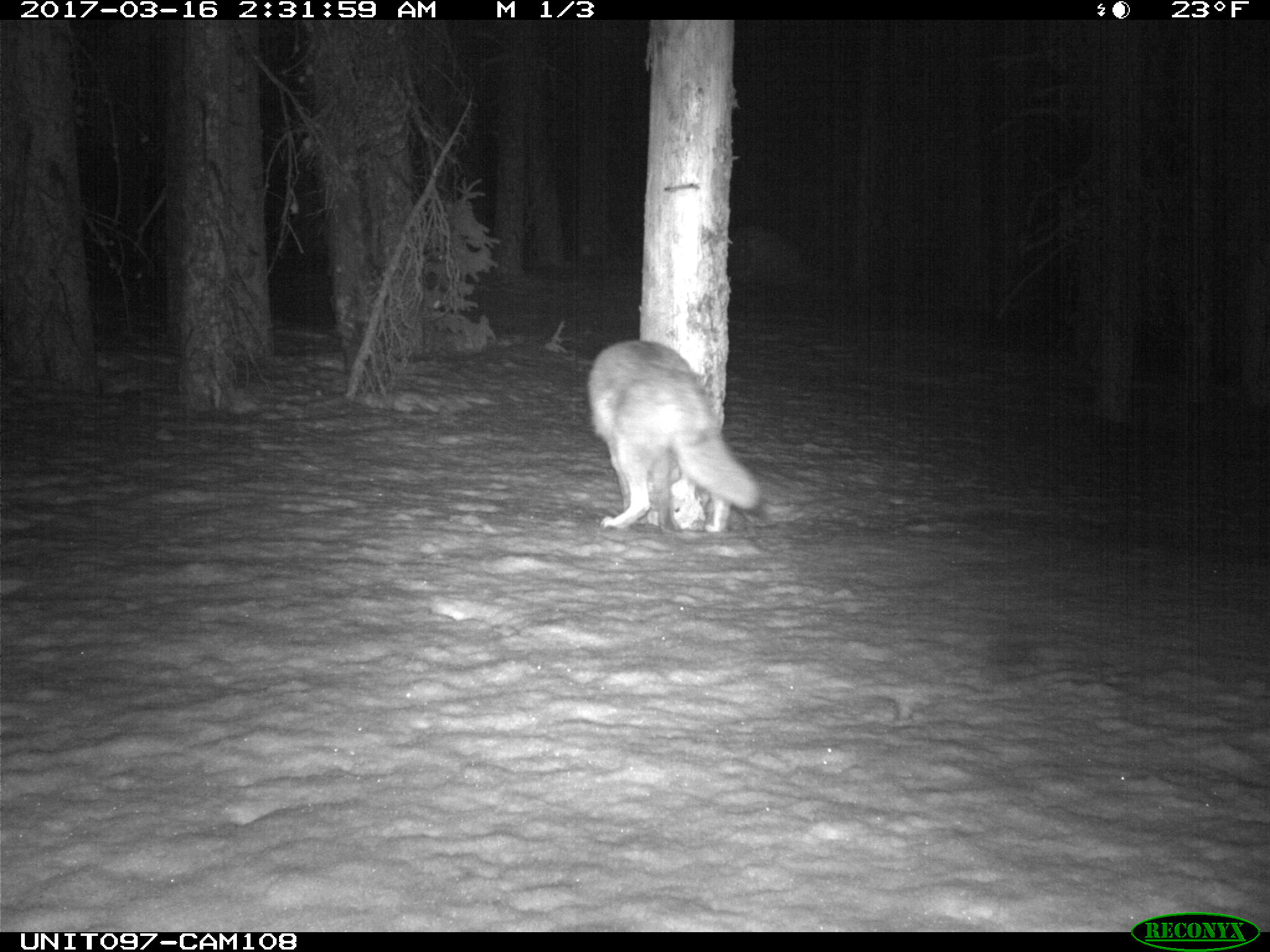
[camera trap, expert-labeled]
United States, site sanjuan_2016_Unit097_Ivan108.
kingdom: Animalia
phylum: Chordata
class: Mammalia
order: Carnivora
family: Canidae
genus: Canis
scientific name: Canis latrans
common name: coyote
Canis latrans (coyote).